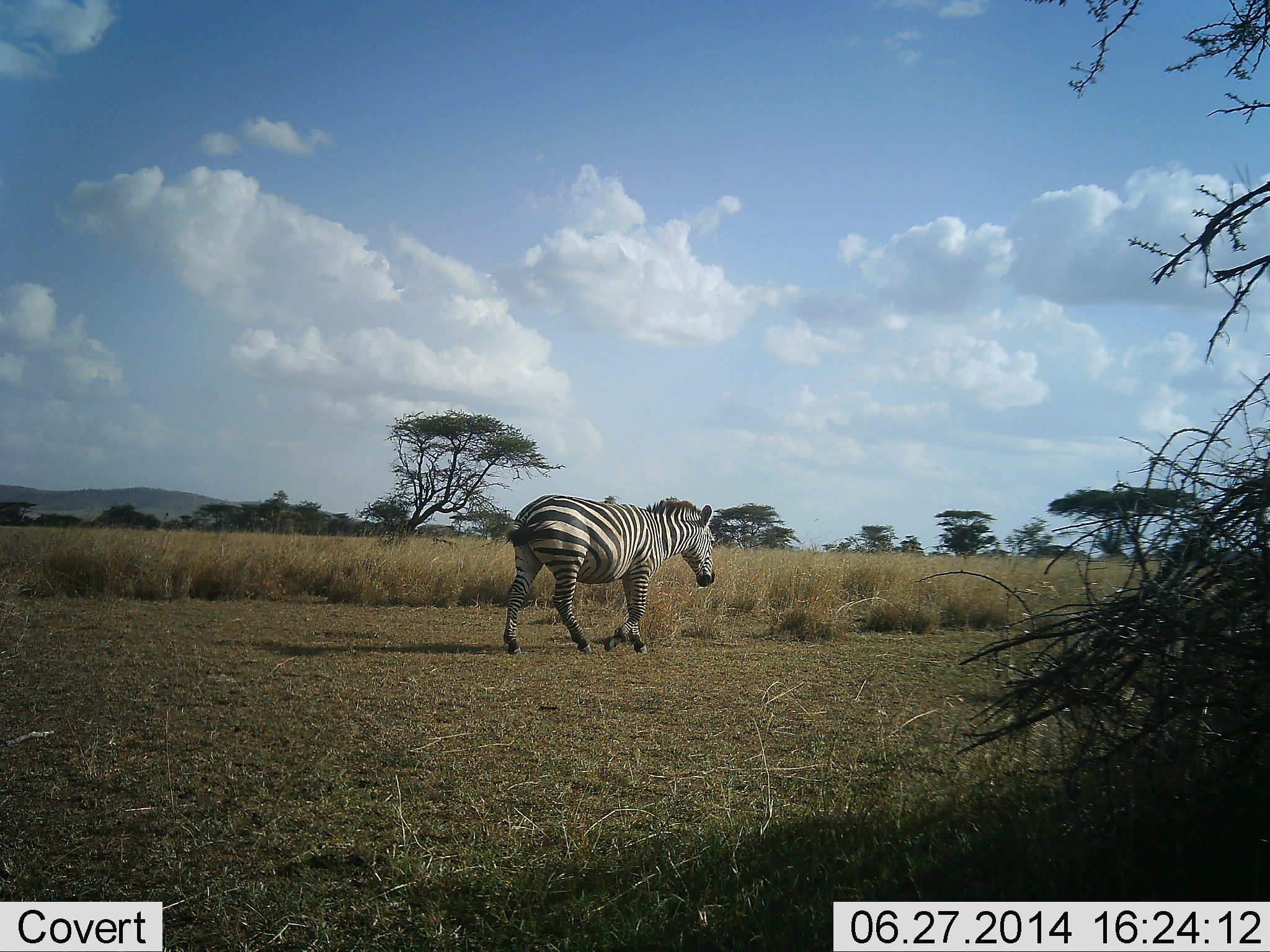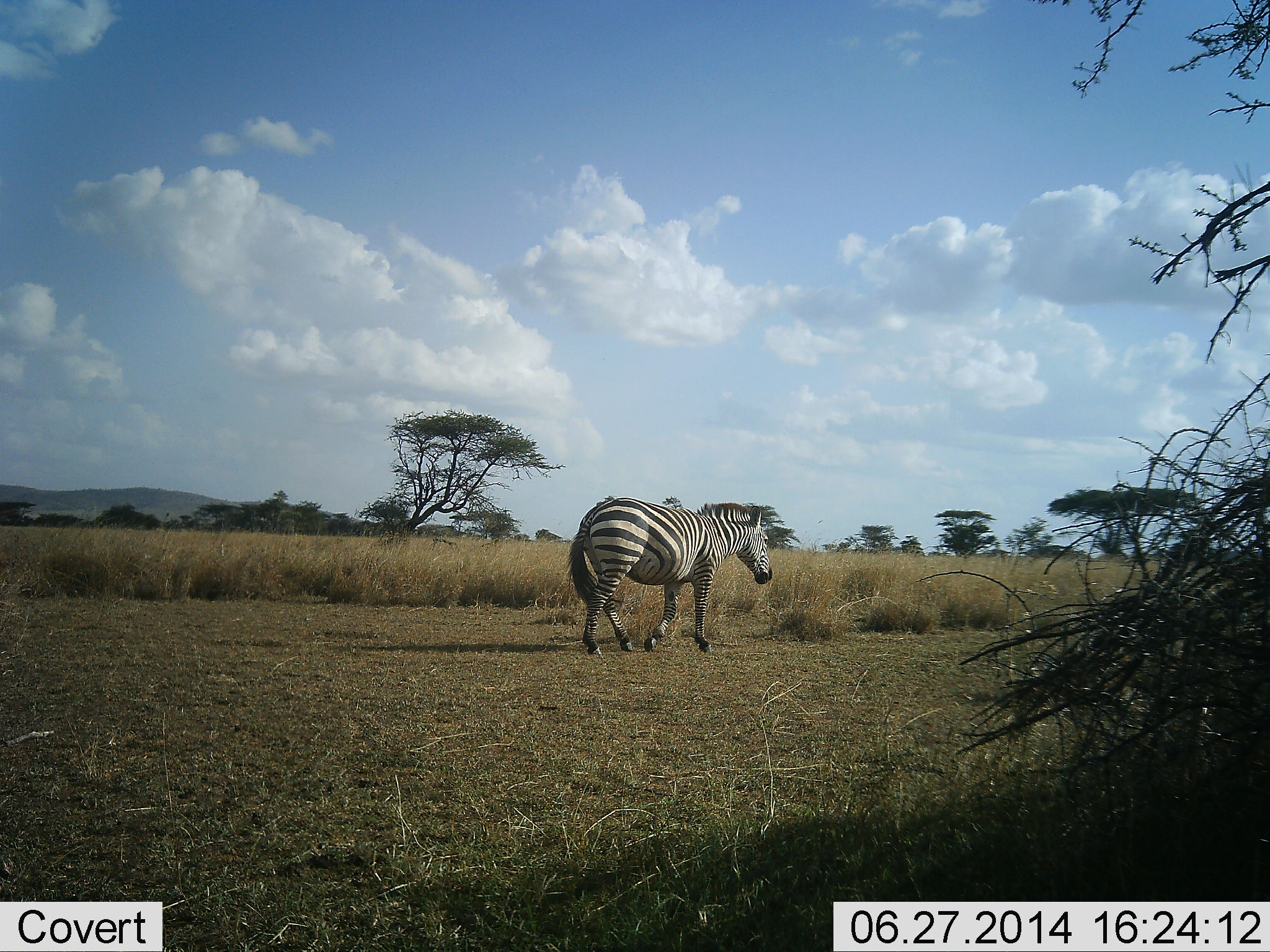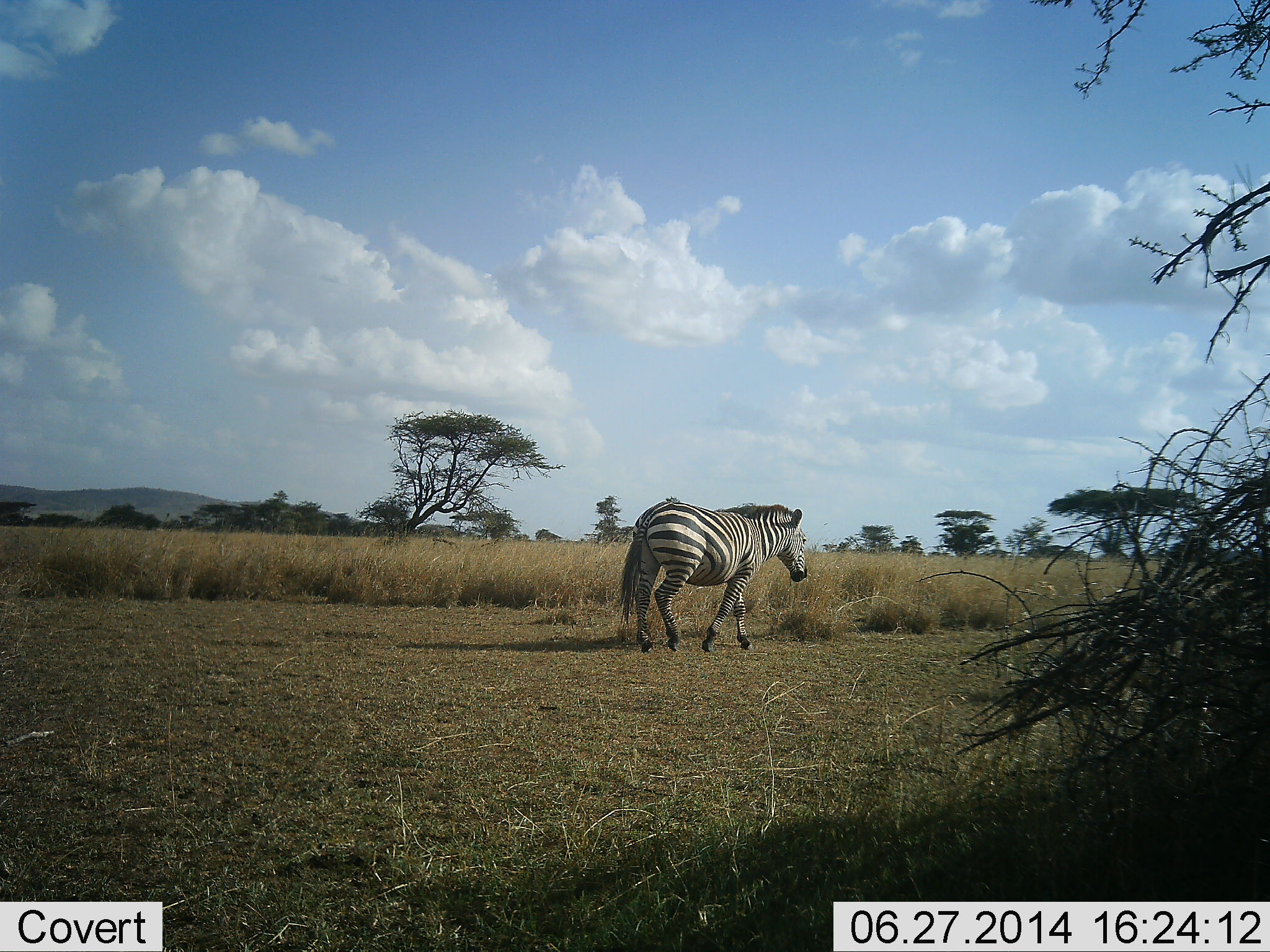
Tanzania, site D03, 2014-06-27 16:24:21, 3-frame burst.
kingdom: Animalia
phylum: Chordata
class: Mammalia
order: Perissodactyla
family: Equidae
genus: Equus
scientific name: Equus quagga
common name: plains zebra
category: zebra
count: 1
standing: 0%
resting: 0%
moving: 100%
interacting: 0%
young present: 0%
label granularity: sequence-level